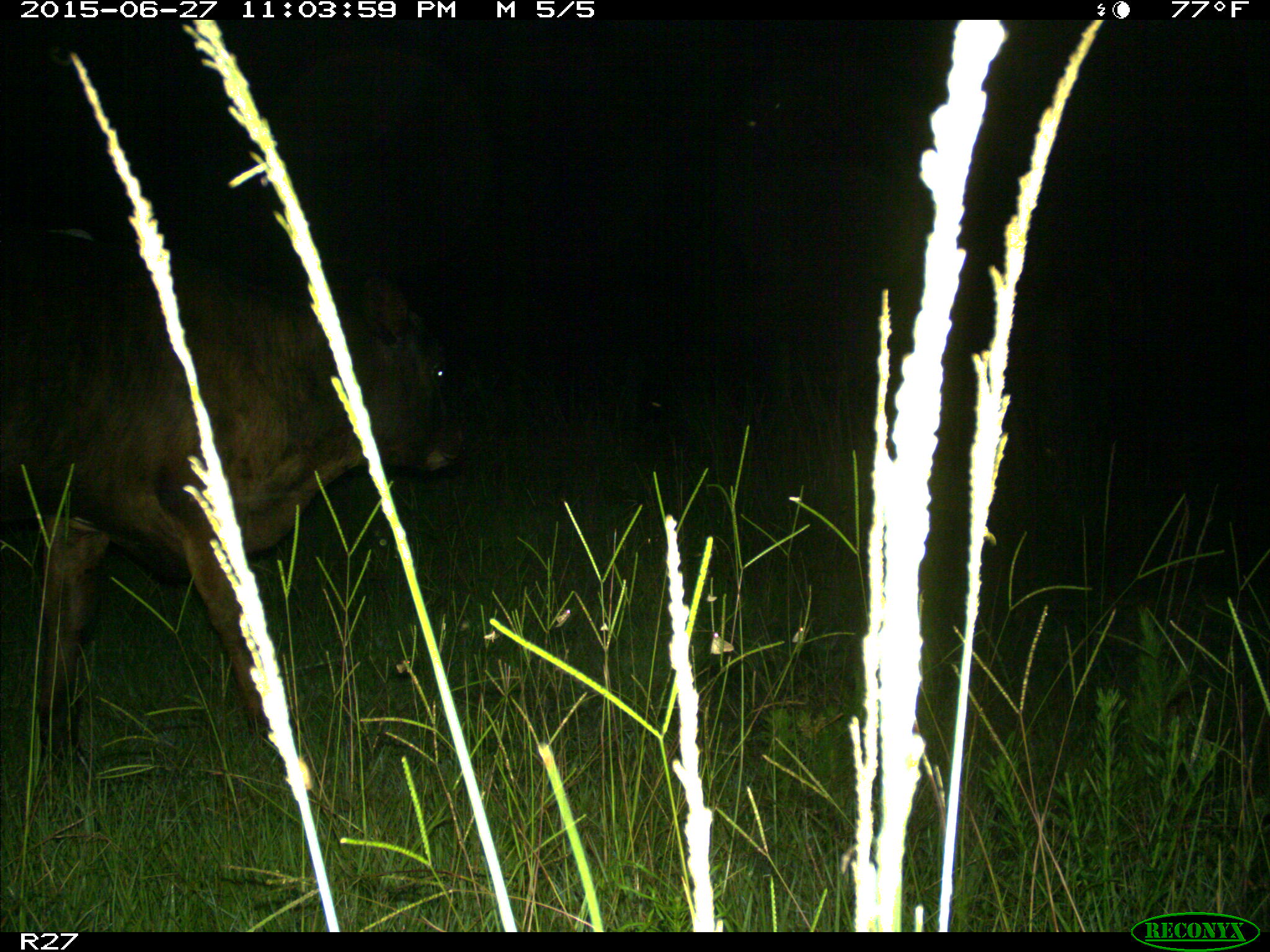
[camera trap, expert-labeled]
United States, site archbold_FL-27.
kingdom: Animalia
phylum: Chordata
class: Mammalia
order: Artiodactyla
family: Bovidae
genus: Bos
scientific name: Bos taurus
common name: domestic cow